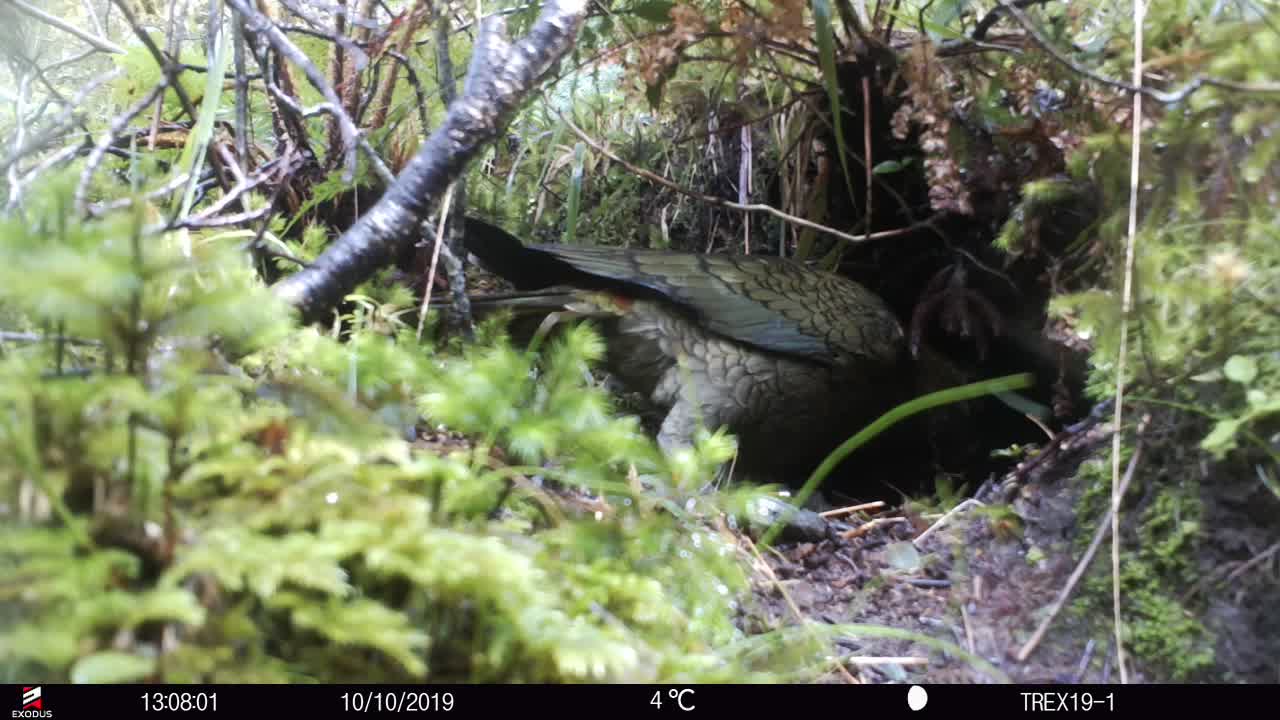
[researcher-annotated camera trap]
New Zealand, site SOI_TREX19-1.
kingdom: Animalia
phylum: Chordata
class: Aves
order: Psittaciformes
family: Strigopidae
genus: Nestor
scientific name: Nestor notabilis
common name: kea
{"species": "kea (Nestor notabilis)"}